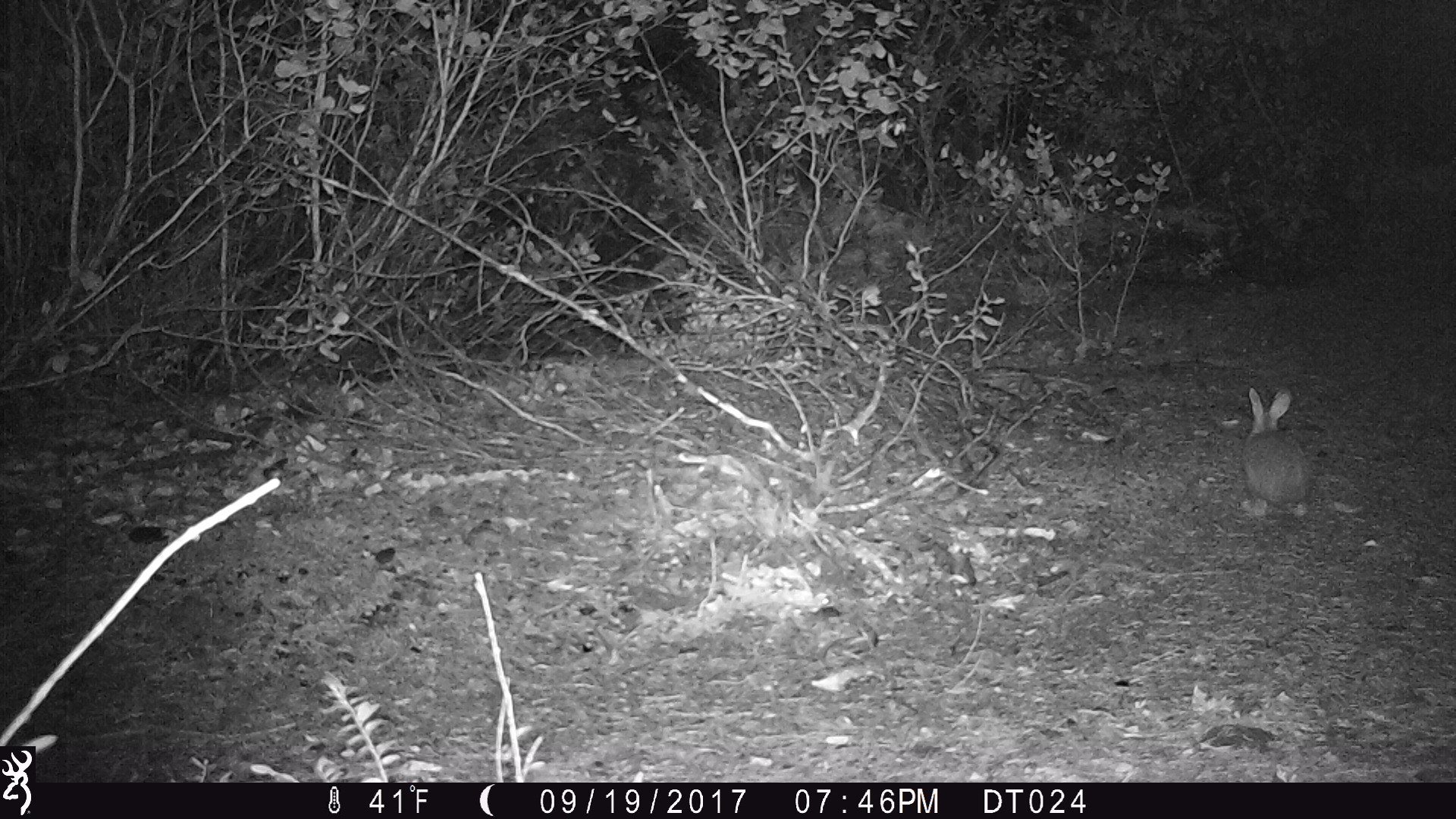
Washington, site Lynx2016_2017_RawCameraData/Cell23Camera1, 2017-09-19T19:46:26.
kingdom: Animalia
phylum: Chordata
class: Mammalia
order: Lagomorpha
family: Leporidae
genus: Lepus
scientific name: Lepus americanus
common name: snowshoe hare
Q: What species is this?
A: Lepus americanus (snowshoe hare).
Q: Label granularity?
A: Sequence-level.